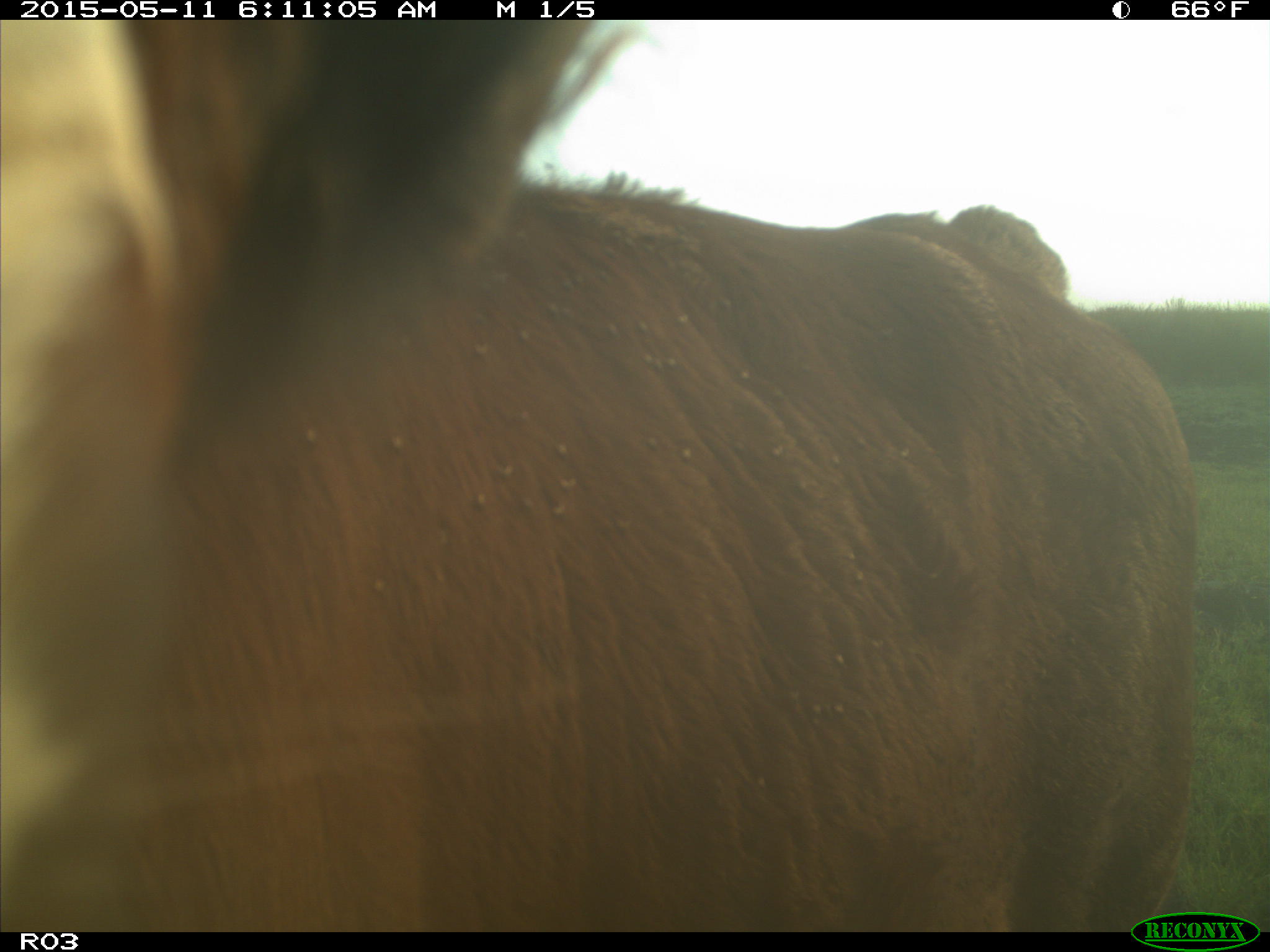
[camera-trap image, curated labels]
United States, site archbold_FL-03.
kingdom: Animalia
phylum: Chordata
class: Mammalia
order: Artiodactyla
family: Bovidae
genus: Bos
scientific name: Bos taurus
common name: domestic cow